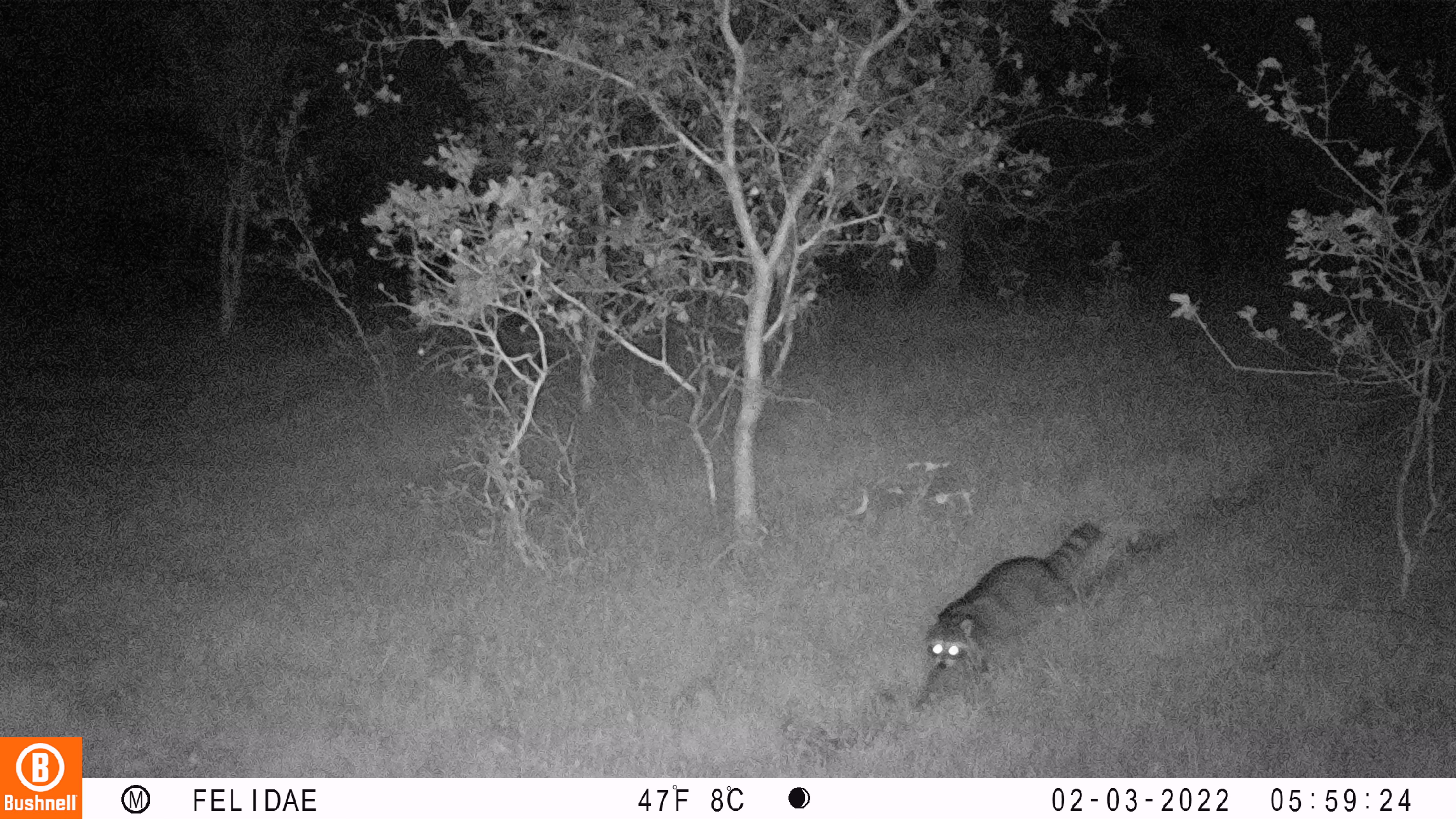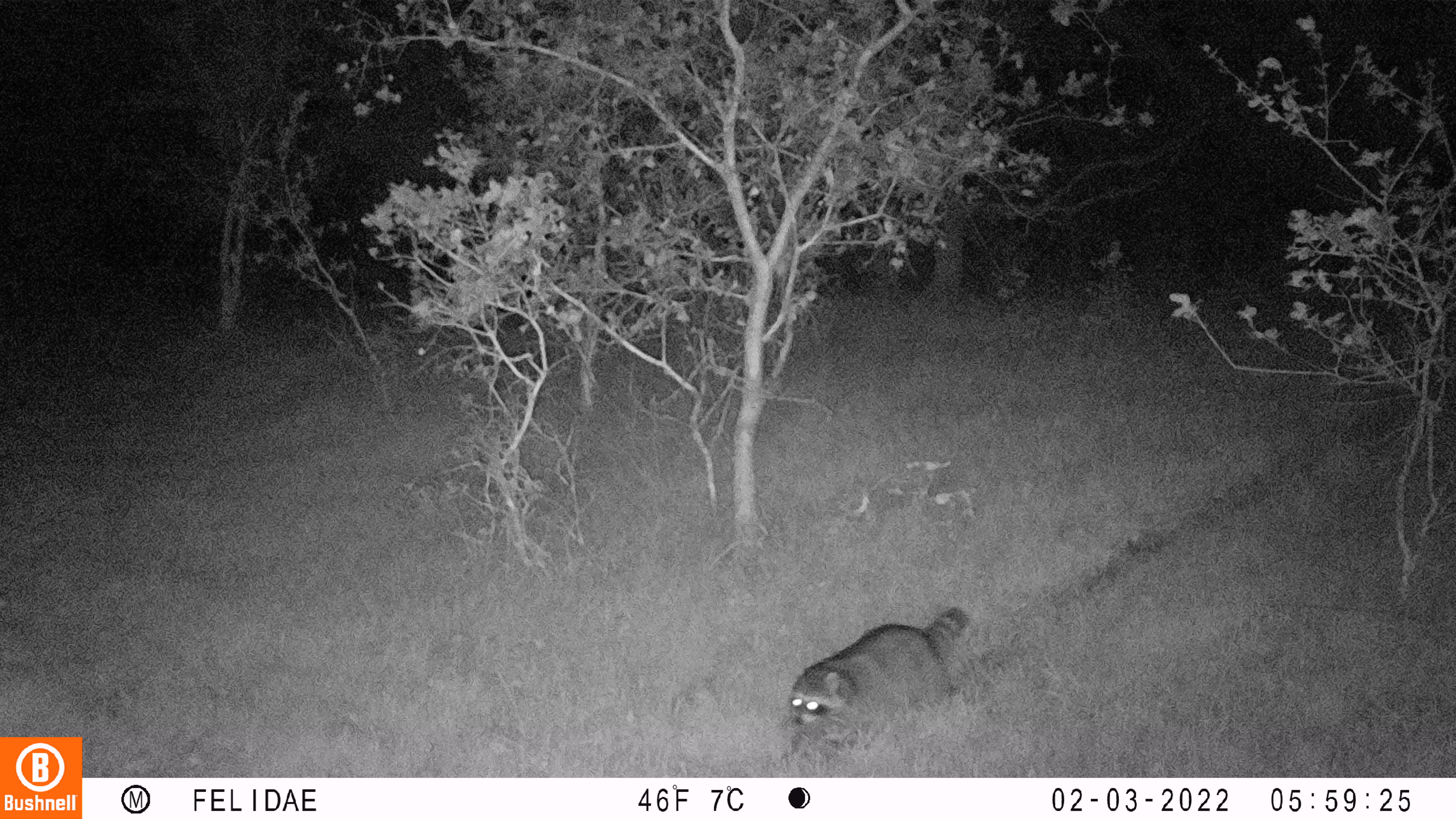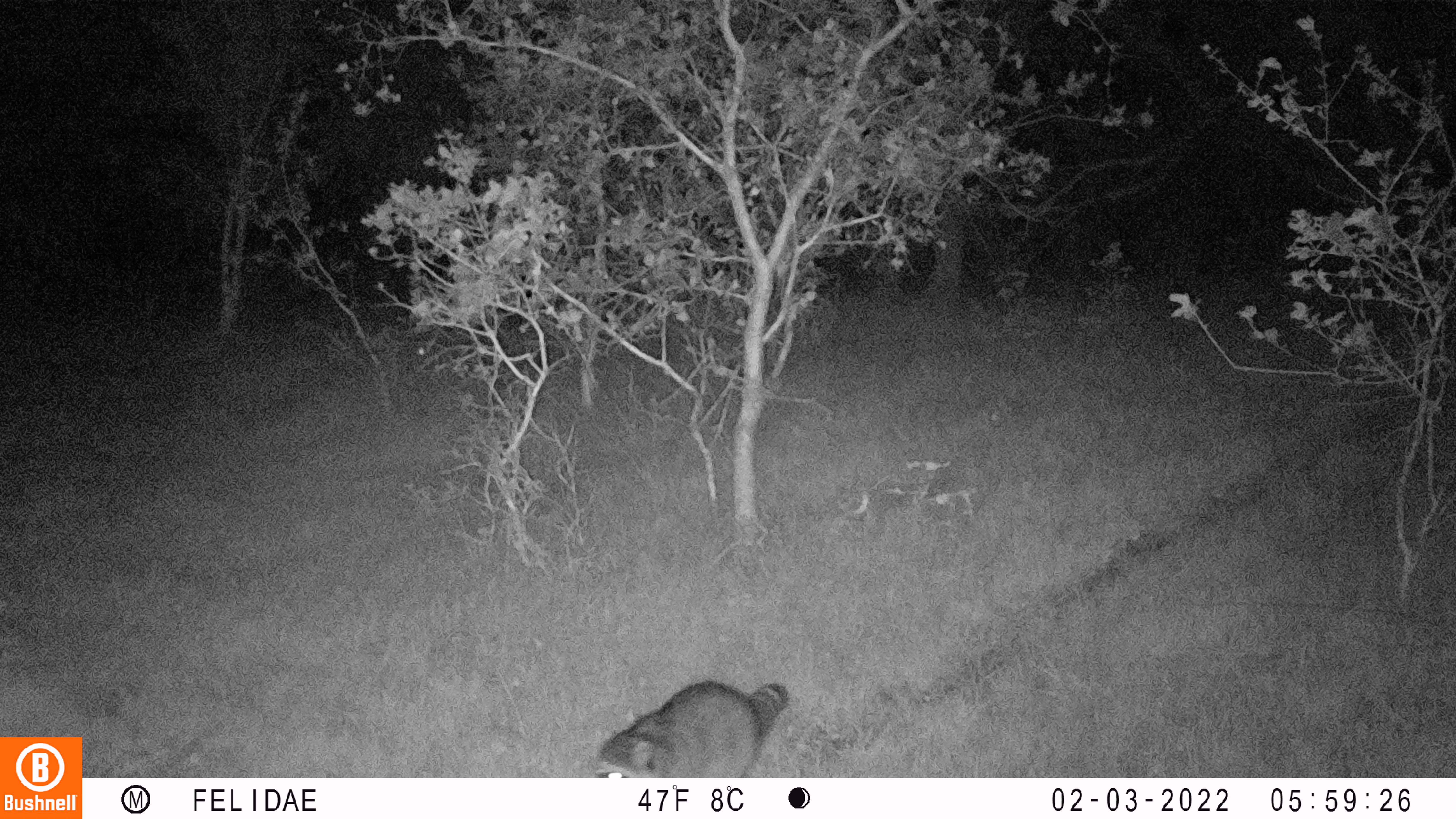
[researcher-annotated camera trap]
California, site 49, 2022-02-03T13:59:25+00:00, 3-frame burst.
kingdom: Animalia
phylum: Chordata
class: Mammalia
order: Carnivora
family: Procyonidae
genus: Procyon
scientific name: Procyon lotor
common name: raccoon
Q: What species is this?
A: Raccoon (Procyon lotor).